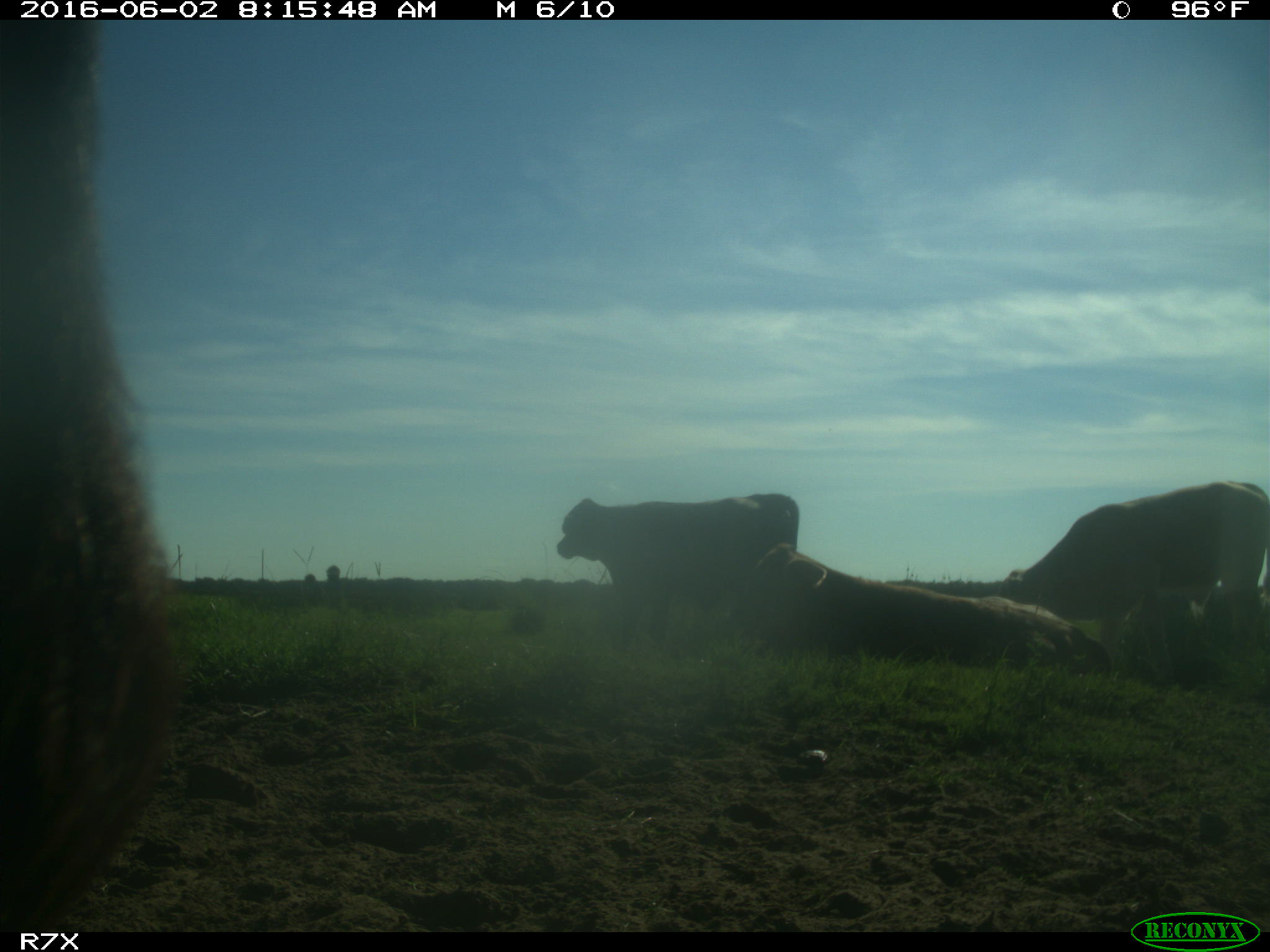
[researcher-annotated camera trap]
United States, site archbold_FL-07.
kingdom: Animalia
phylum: Chordata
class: Mammalia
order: Artiodactyla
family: Bovidae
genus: Bos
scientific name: Bos taurus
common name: domestic cow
Bos taurus (domestic cow).